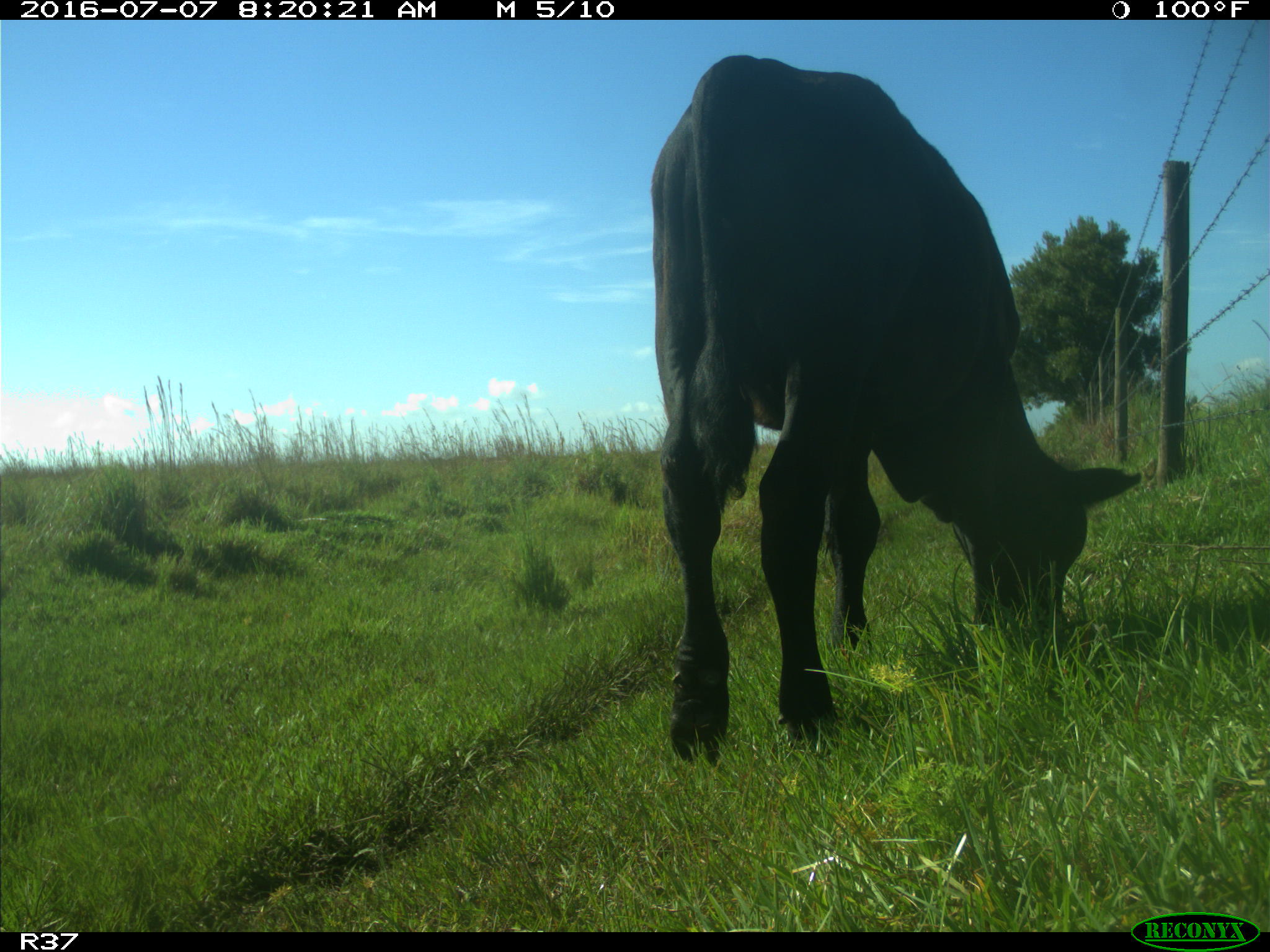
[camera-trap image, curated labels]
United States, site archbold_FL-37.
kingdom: Animalia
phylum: Chordata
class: Mammalia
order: Artiodactyla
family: Bovidae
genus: Bos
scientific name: Bos taurus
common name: domestic cow